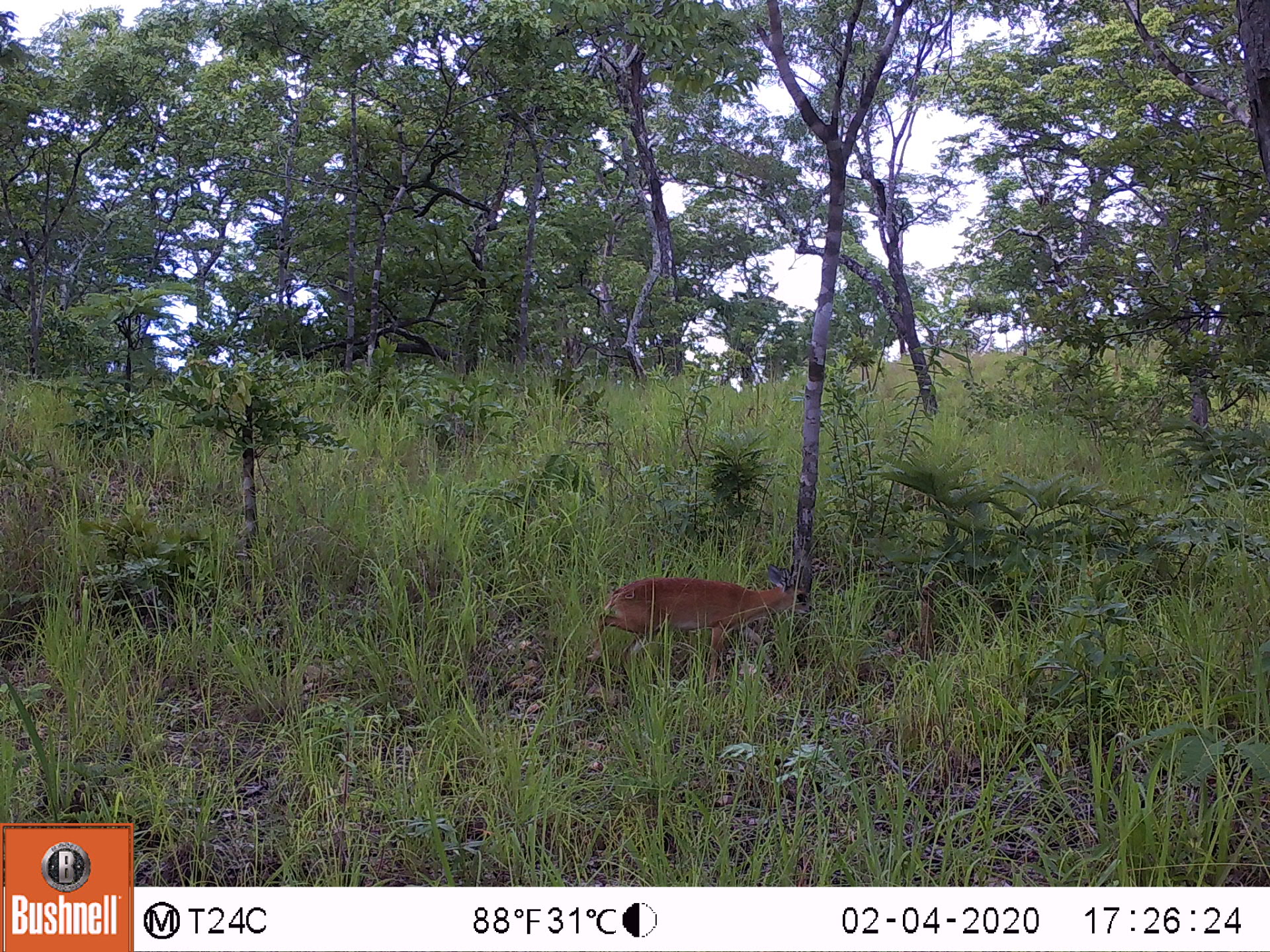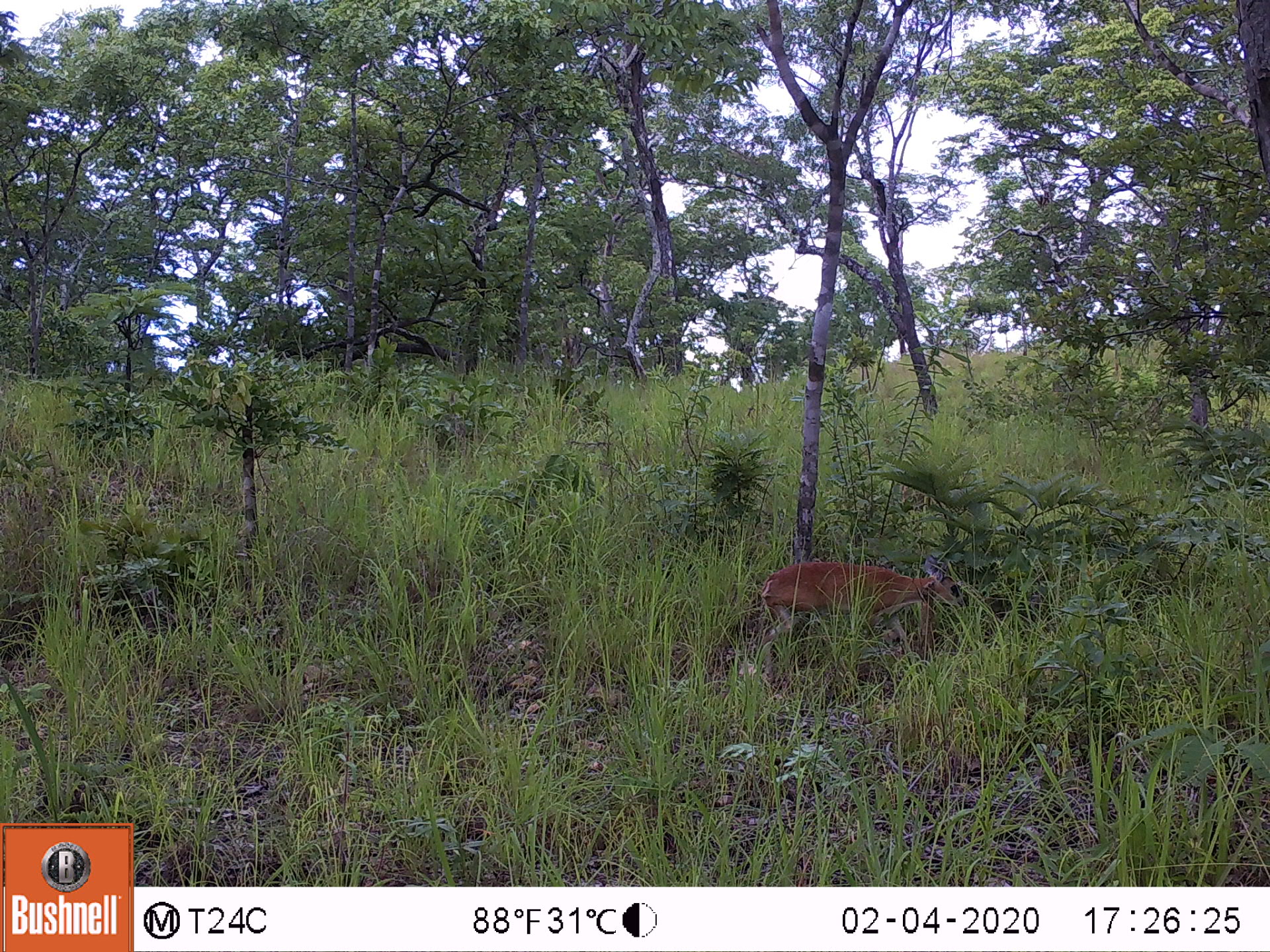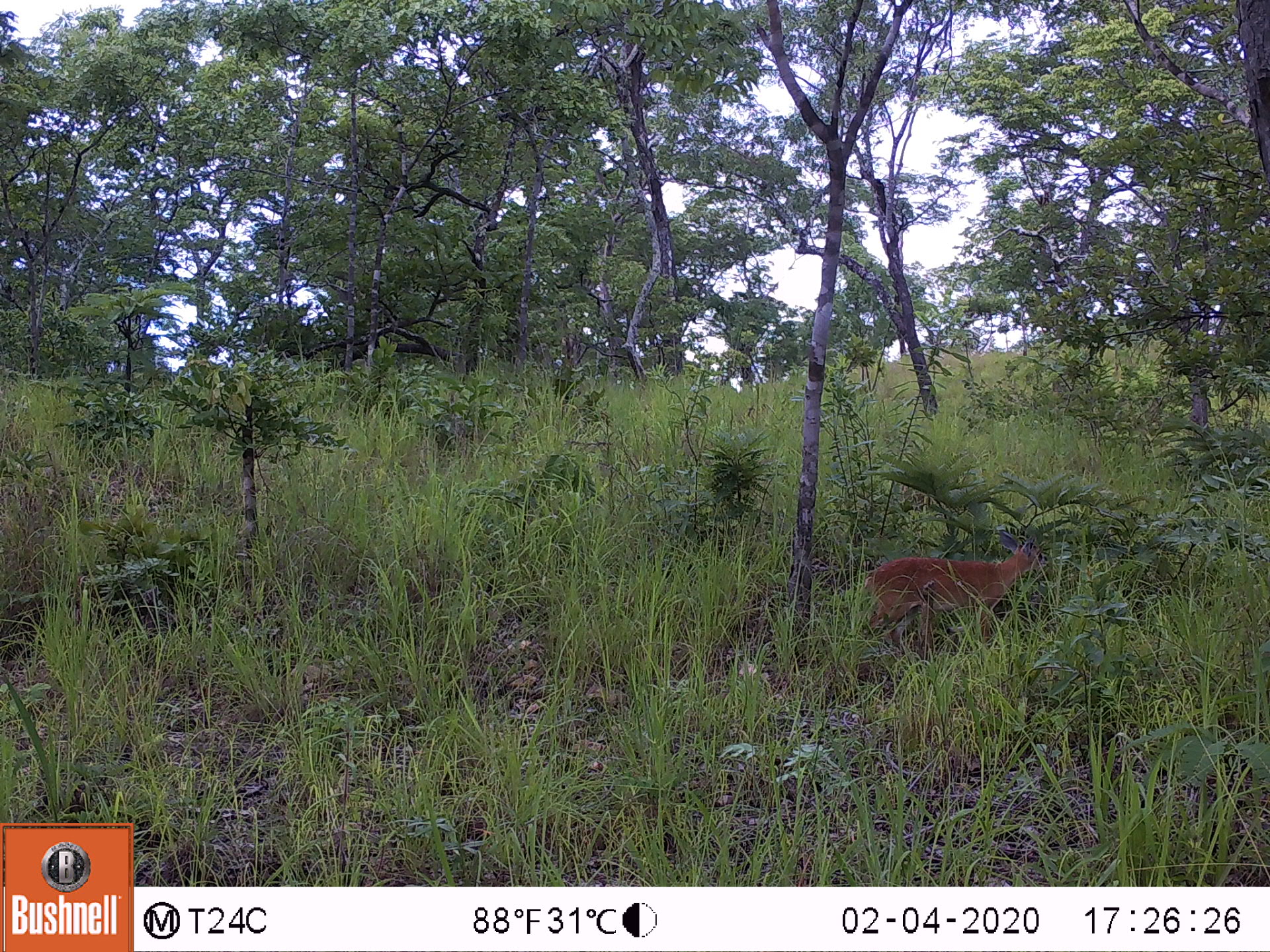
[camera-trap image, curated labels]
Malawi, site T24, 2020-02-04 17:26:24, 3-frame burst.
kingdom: Animalia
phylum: Chordata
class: Mammalia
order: Artiodactyla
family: Bovidae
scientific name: Antilopinae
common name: small antelope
Small antelope (Antilopinae), count 1.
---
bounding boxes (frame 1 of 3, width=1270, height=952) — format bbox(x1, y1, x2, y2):
small antelope: bbox(575, 553, 818, 705)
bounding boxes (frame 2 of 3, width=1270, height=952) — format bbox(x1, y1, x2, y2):
small antelope: bbox(752, 549, 964, 658)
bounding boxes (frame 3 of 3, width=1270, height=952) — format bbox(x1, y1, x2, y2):
small antelope: bbox(853, 535, 1044, 656)